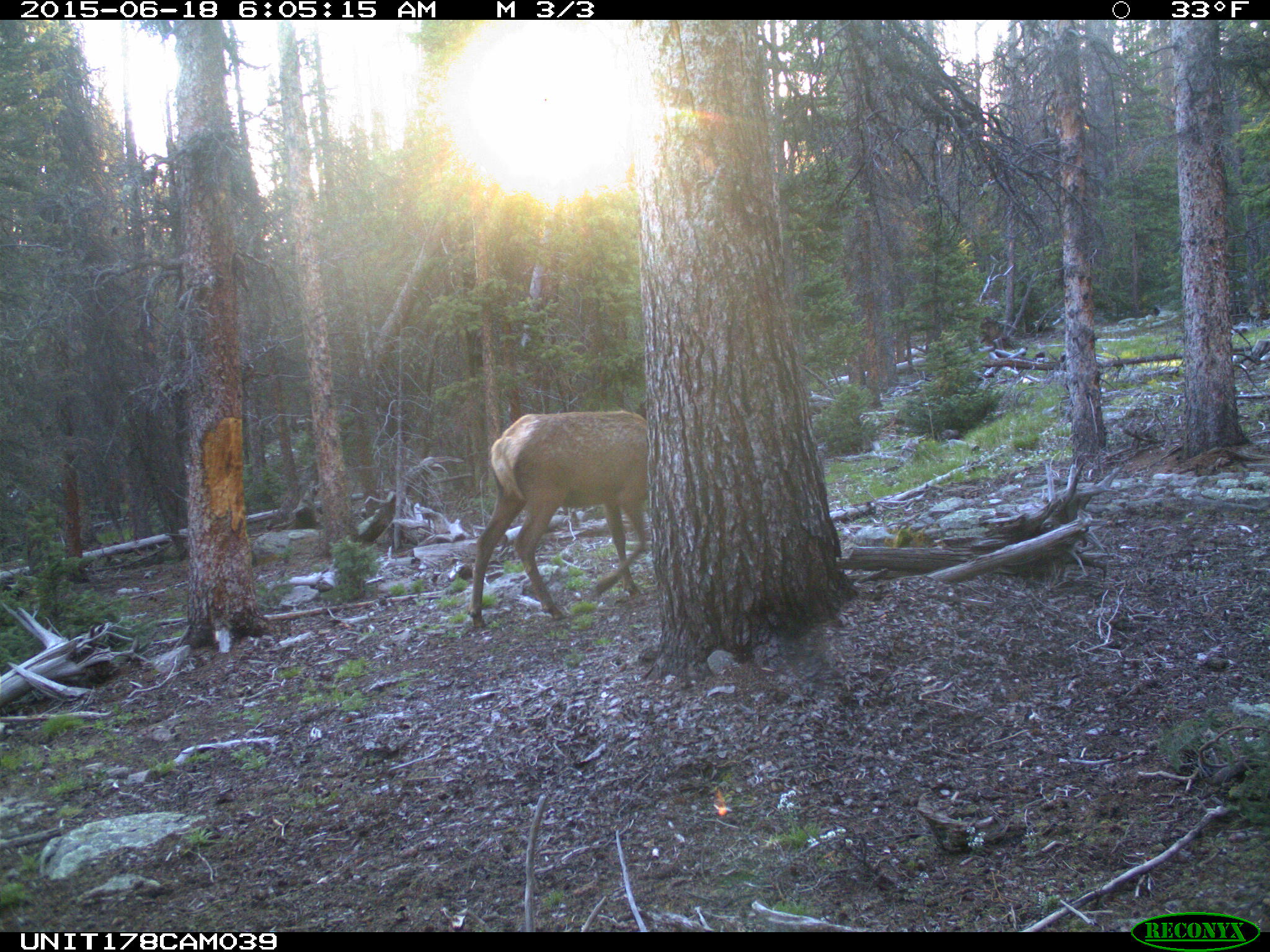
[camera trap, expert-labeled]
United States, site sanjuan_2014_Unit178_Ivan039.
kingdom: Animalia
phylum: Chordata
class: Mammalia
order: Artiodactyla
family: Cervidae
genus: Cervus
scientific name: Cervus elaphus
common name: red deer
Cervus elaphus (red deer).